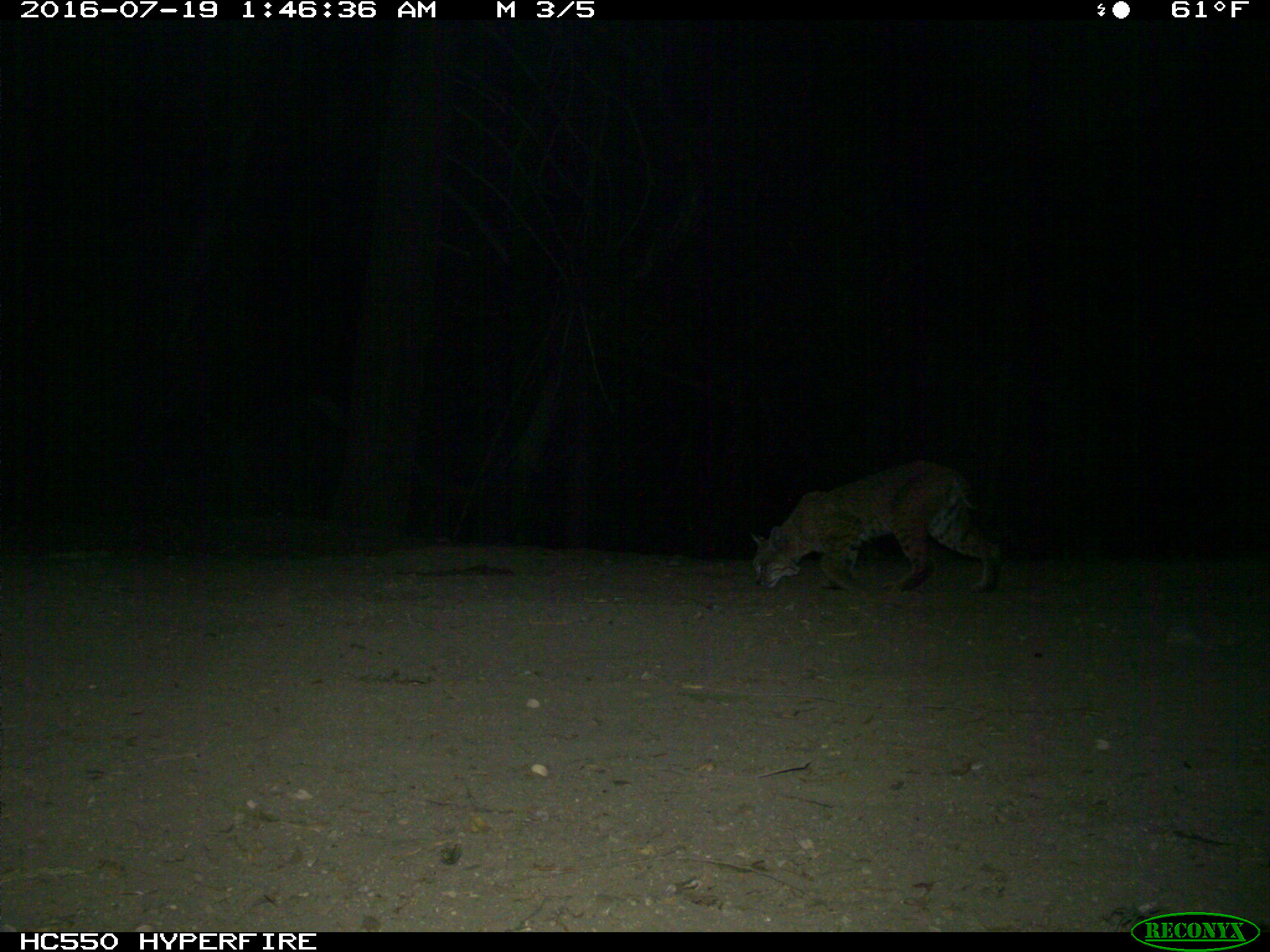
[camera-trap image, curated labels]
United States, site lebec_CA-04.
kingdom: Animalia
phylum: Chordata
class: Mammalia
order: Carnivora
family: Felidae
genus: Lynx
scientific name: Lynx rufus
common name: bobcat